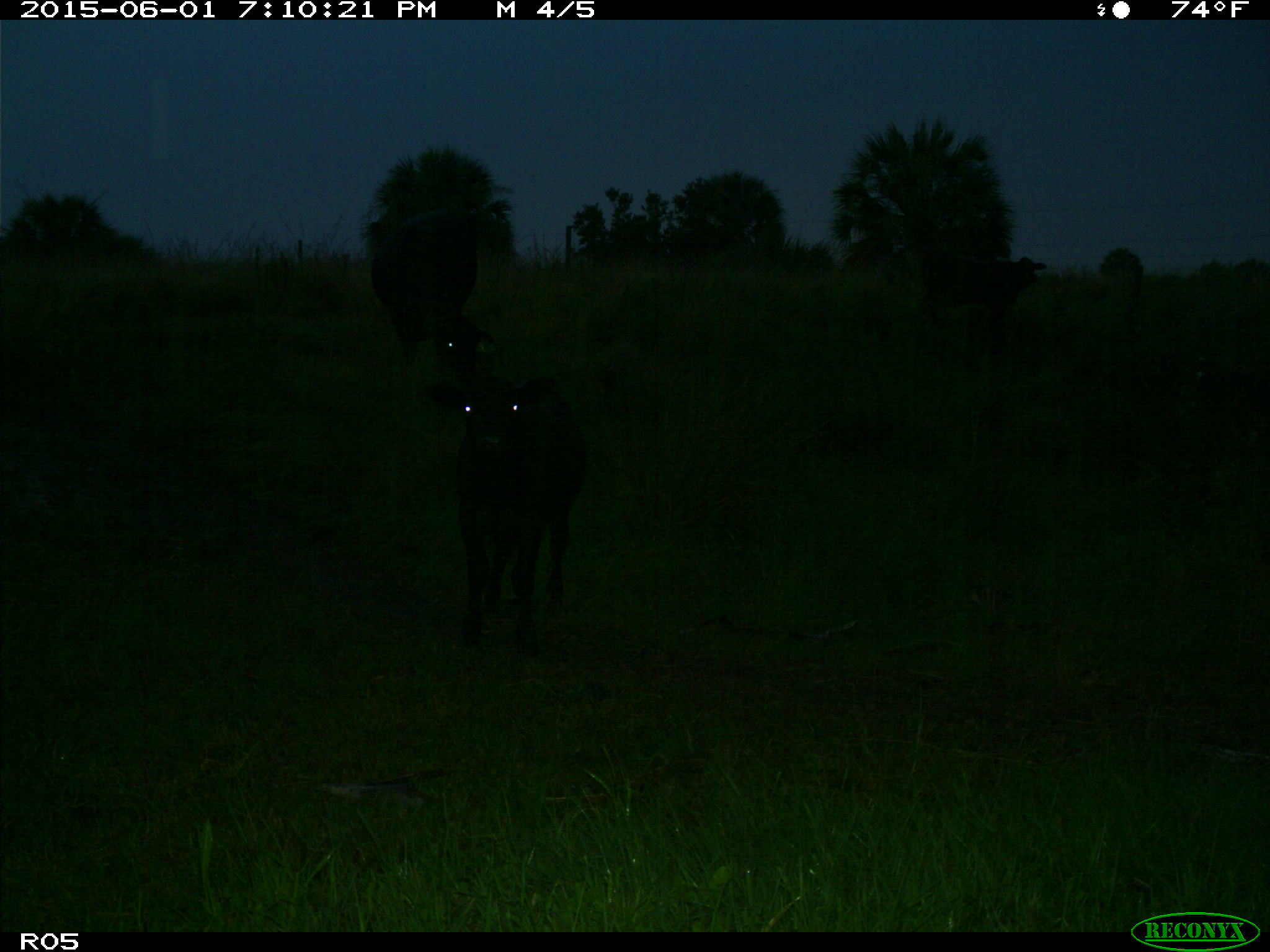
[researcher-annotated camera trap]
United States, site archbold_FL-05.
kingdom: Animalia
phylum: Chordata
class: Mammalia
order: Artiodactyla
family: Bovidae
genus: Bos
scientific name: Bos taurus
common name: domestic cow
Bos taurus (domestic cow).